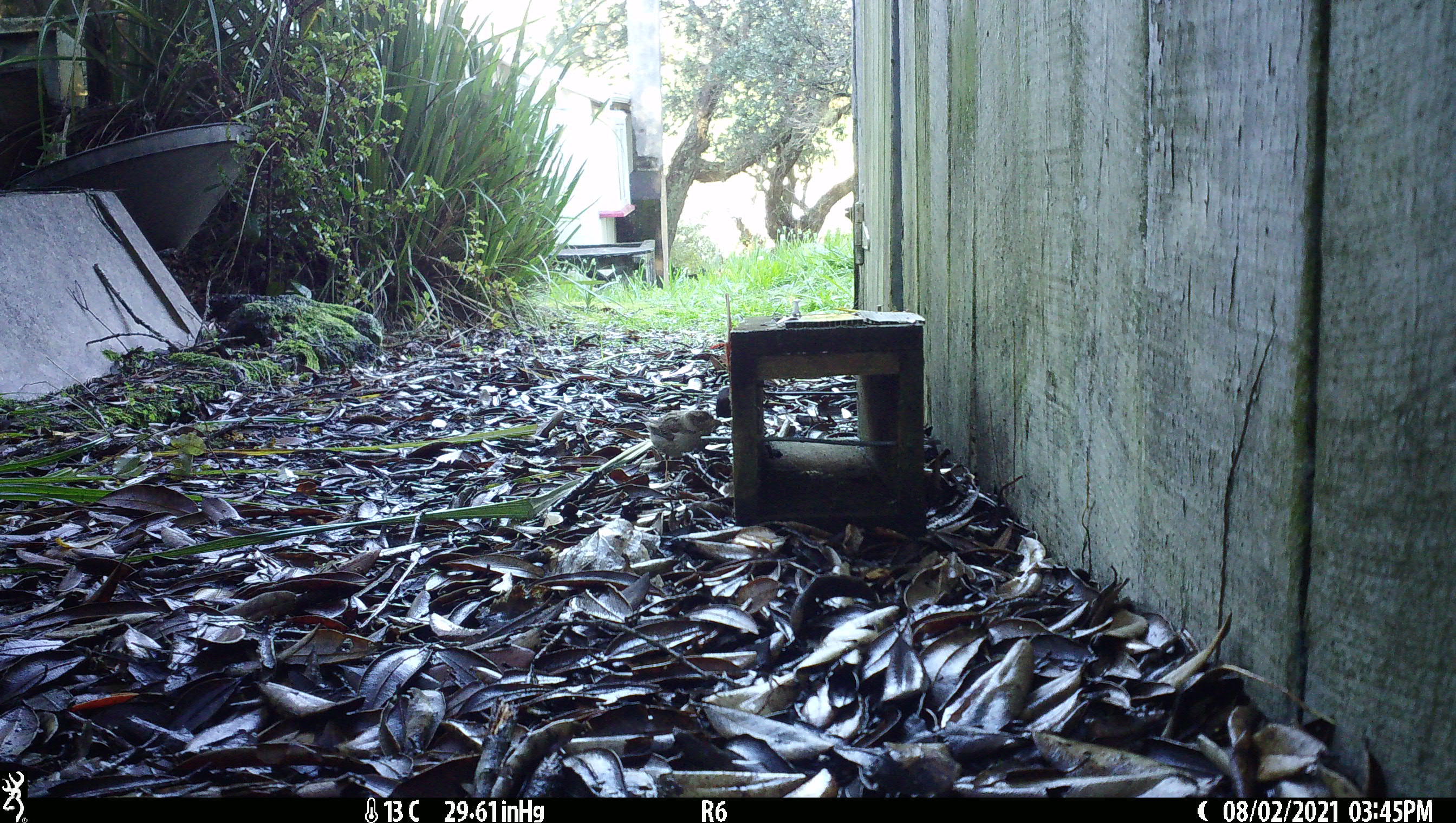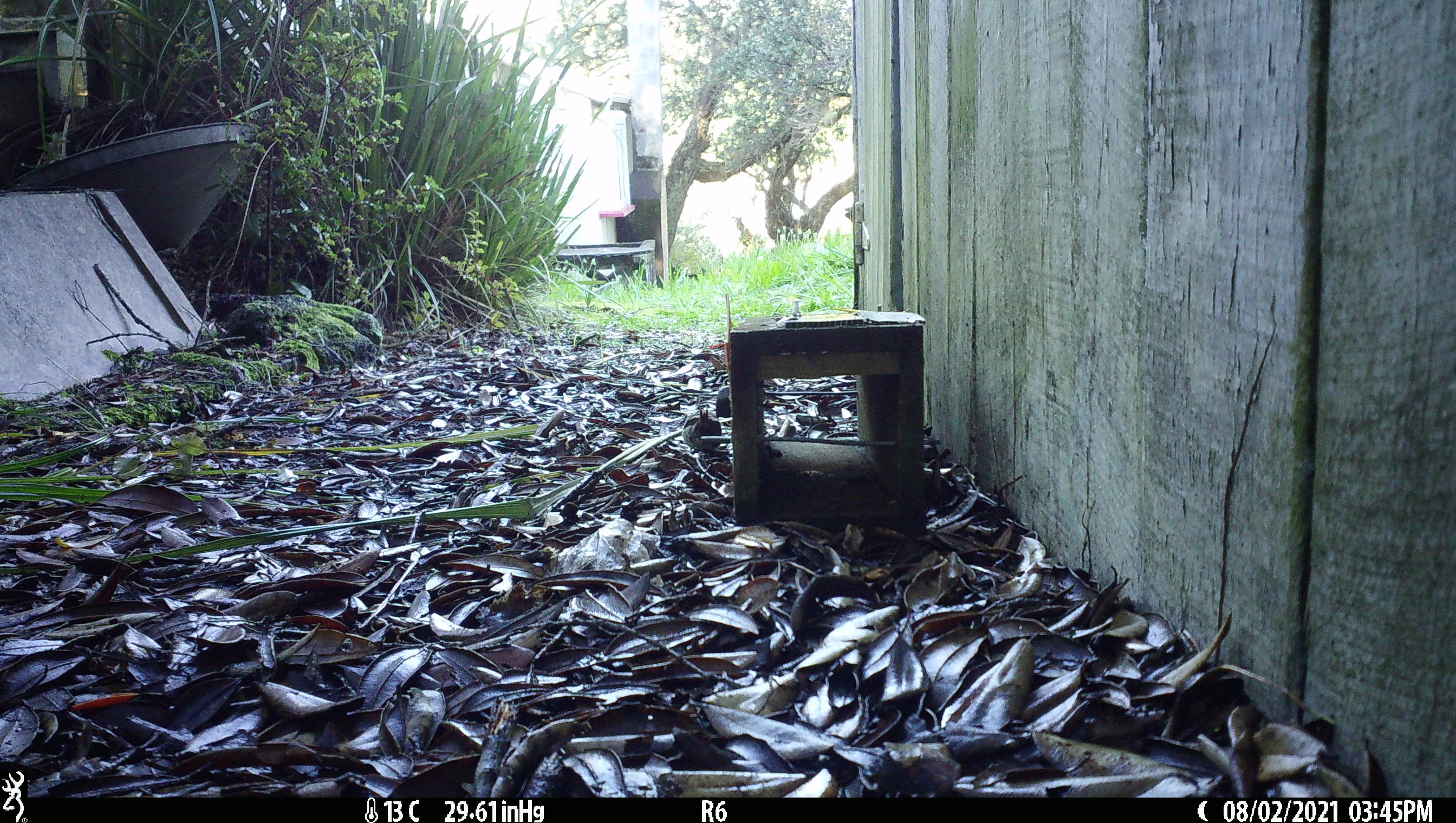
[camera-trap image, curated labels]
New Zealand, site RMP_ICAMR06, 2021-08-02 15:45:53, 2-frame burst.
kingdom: Animalia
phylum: Chordata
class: Aves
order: Passeriformes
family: Passeridae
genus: Passer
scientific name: Passer domesticus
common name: house sparrow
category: sparrow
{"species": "sparrow (house sparrow) (Passer domesticus)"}